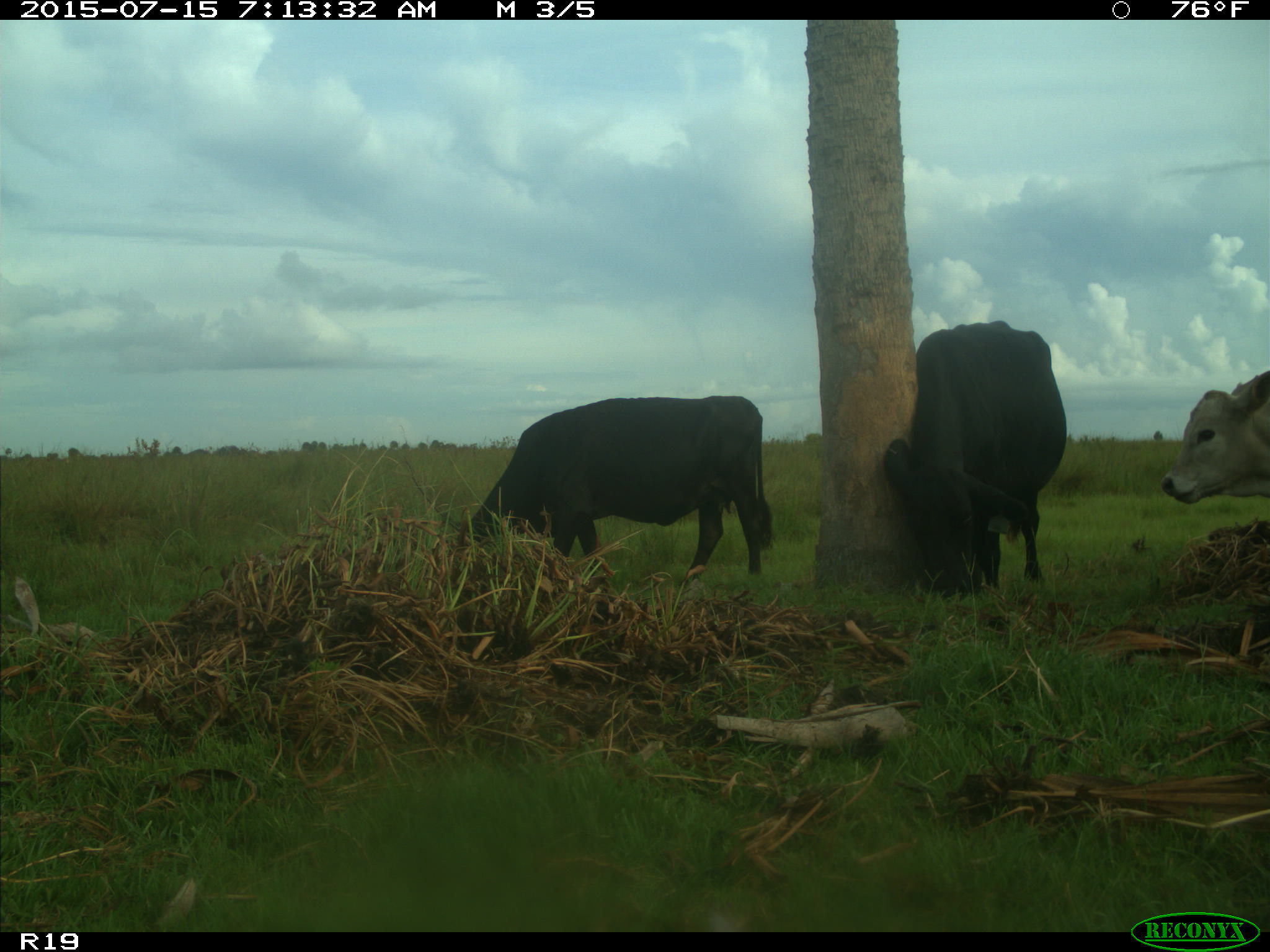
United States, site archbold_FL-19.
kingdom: Animalia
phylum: Chordata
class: Mammalia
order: Artiodactyla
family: Bovidae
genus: Bos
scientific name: Bos taurus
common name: domestic cow